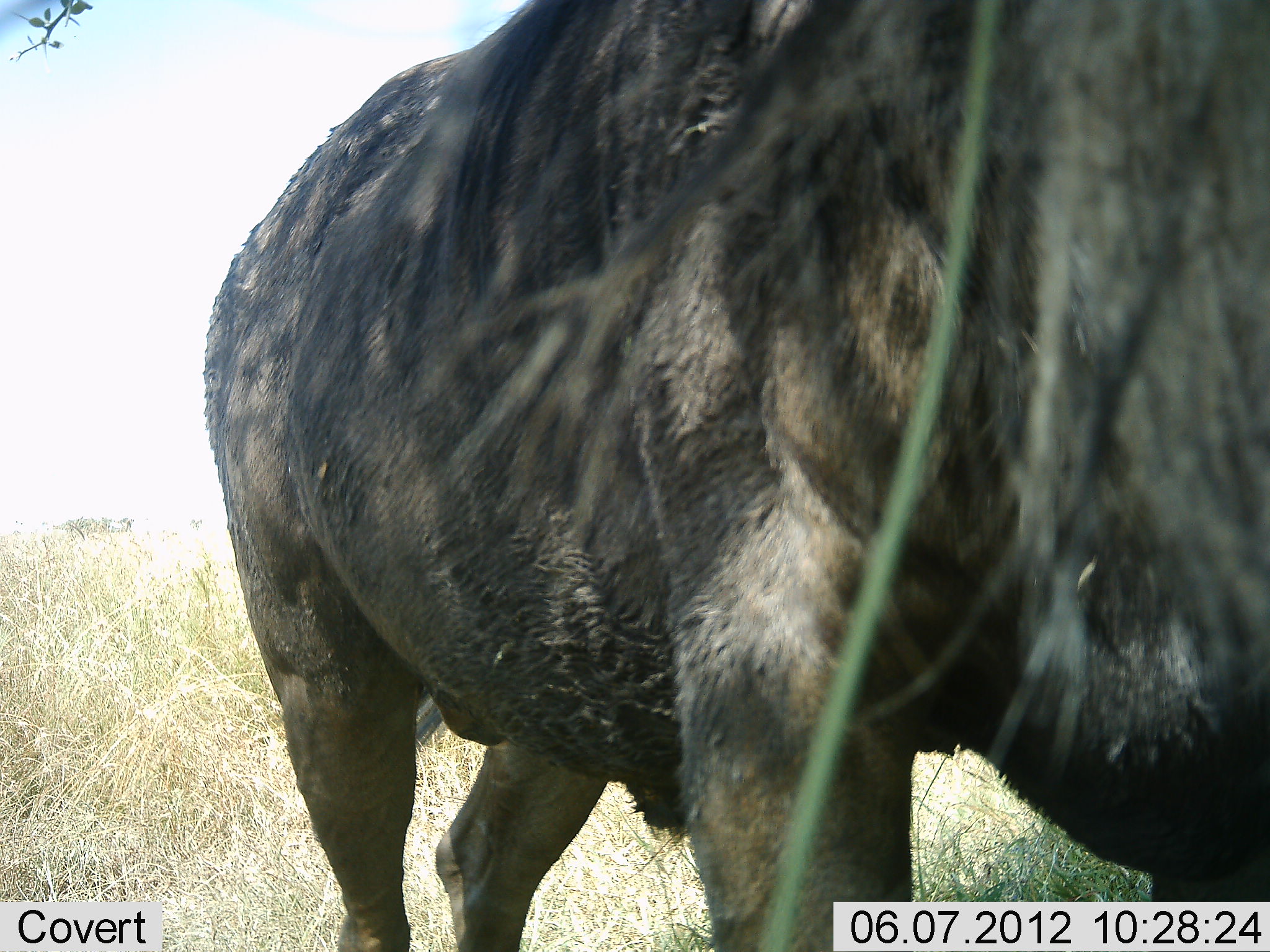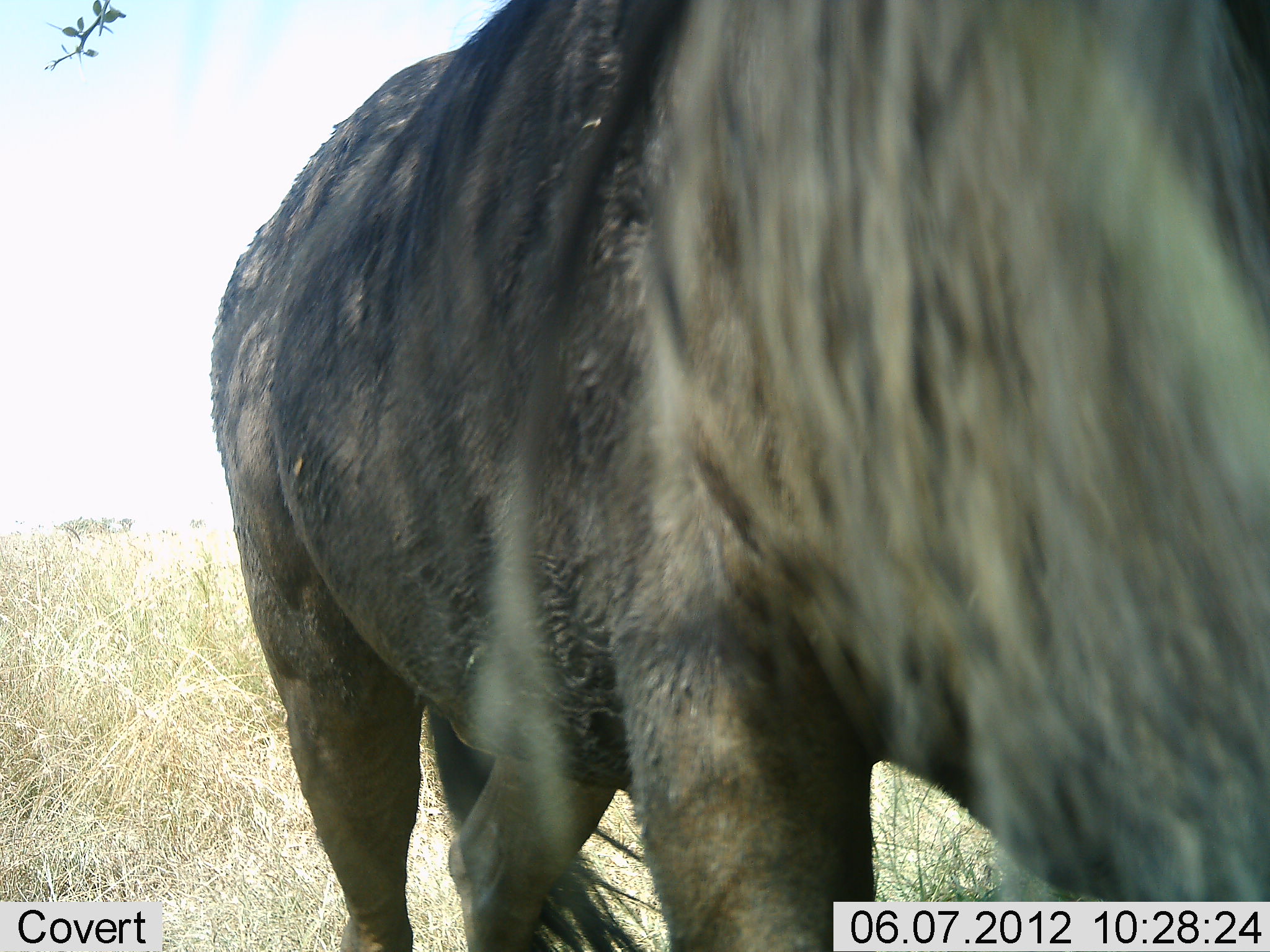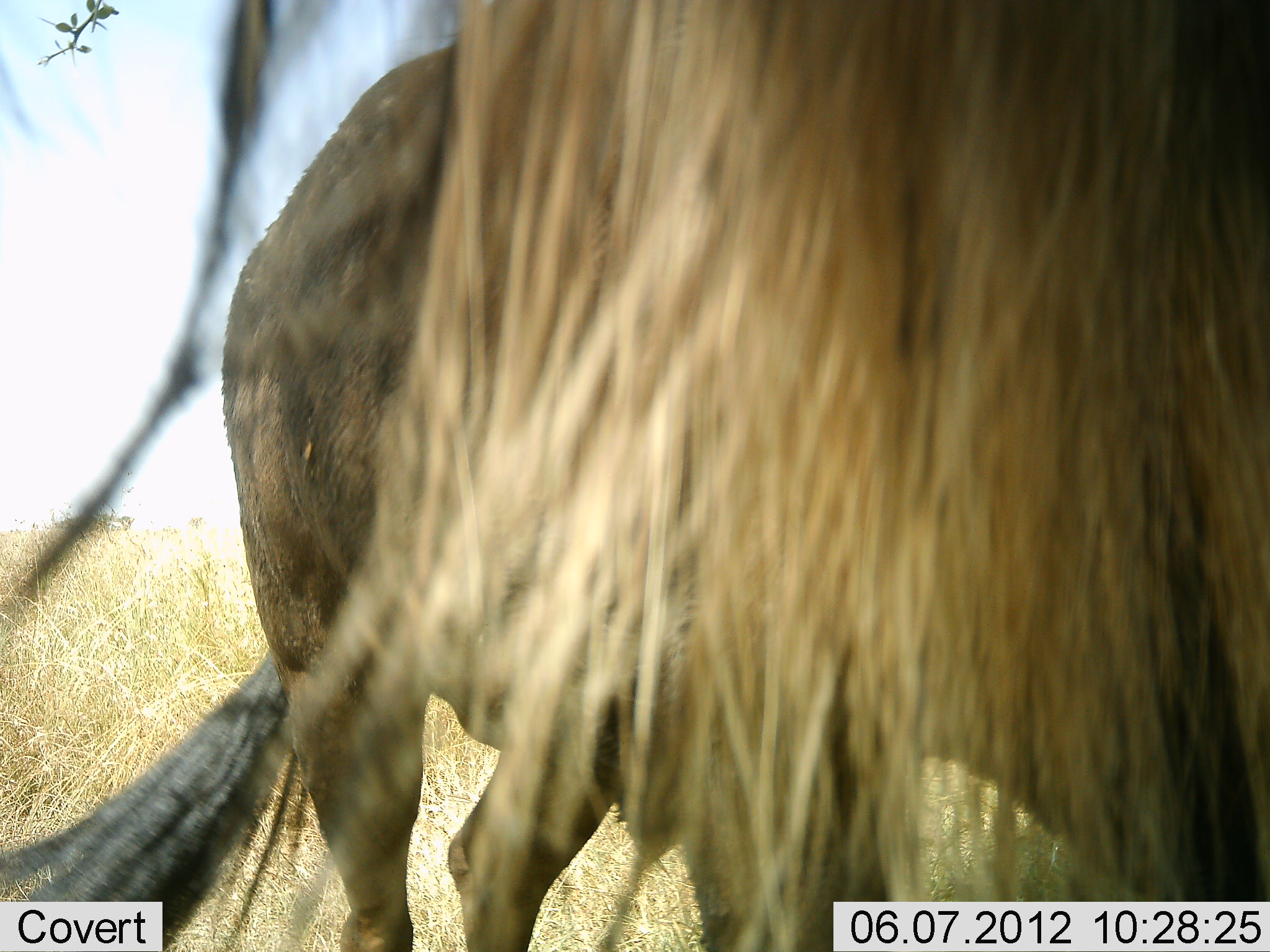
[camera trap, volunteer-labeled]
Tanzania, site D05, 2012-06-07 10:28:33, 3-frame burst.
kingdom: Animalia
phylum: Chordata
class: Mammalia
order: Artiodactyla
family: Bovidae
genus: Connochaetes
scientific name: Connochaetes taurinus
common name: blue wildebeest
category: wildebeest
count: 1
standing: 80%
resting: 0%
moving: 20%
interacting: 0%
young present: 0%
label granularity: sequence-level